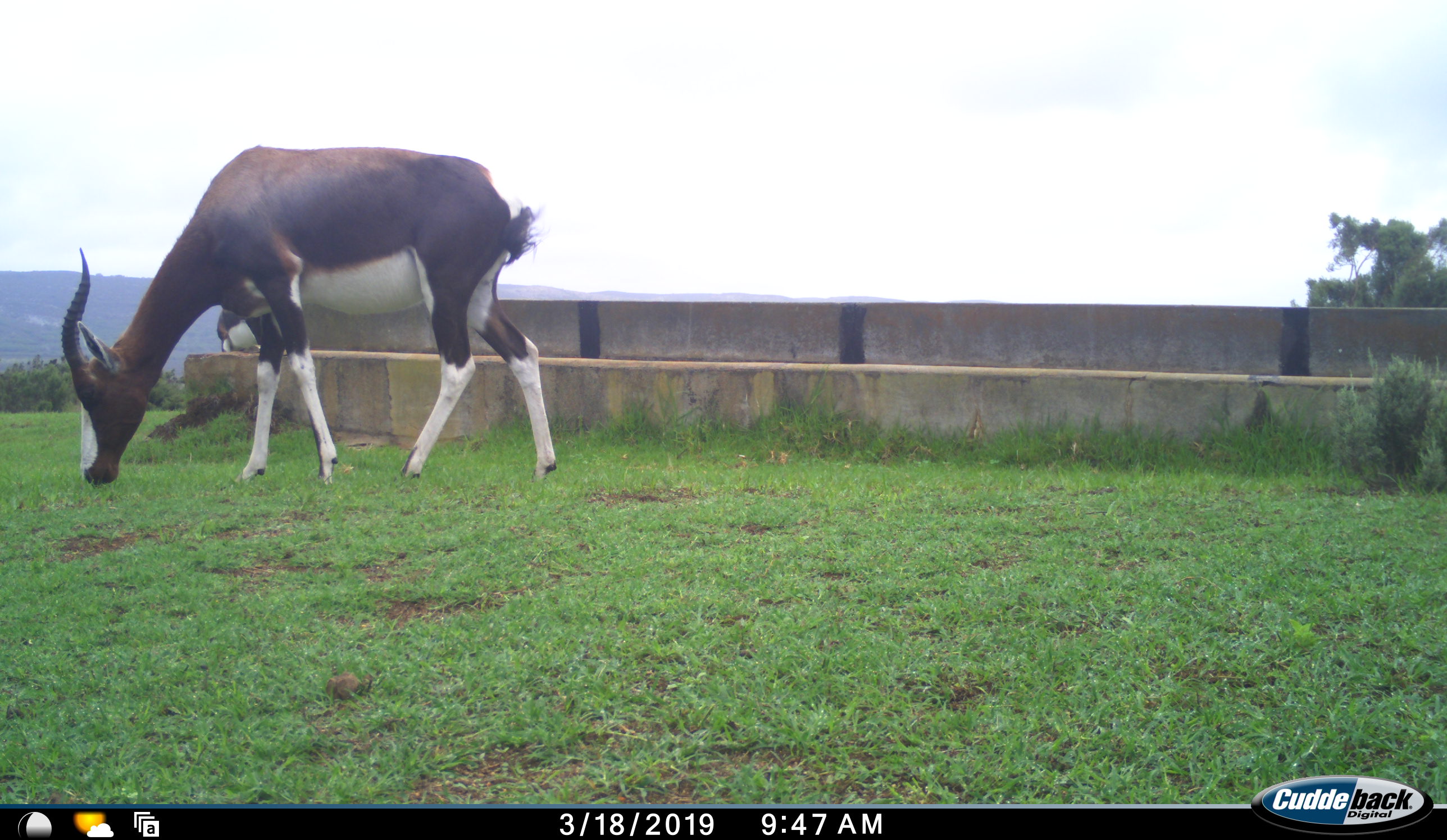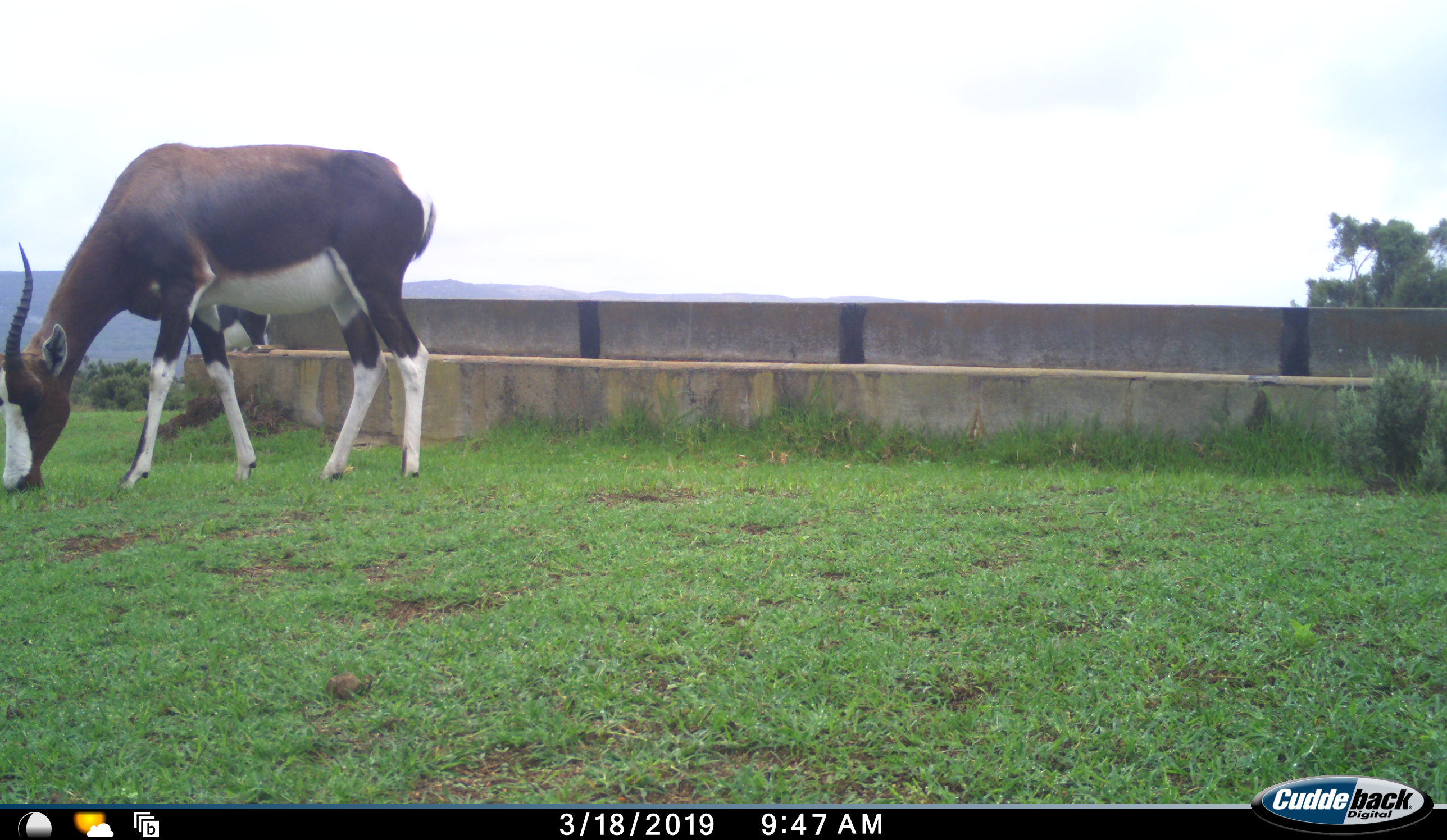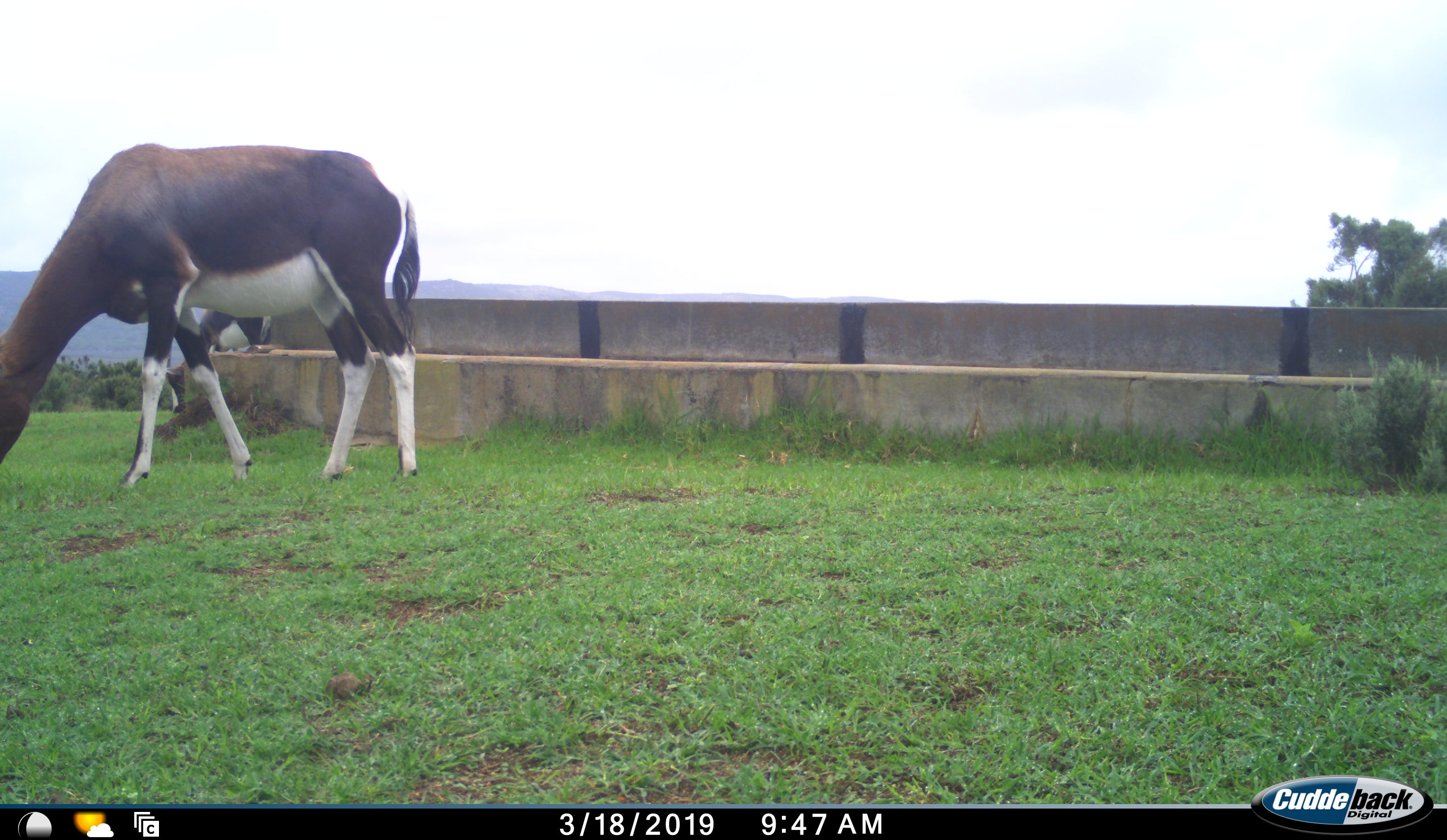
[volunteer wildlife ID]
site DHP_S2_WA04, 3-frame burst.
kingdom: Animalia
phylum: Chordata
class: Mammalia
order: Artiodactyla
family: Bovidae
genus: Damaliscus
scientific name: Damaliscus pygargus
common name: bontebok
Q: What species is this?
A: Bontebok (Damaliscus pygargus).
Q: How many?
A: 2.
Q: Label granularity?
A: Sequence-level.